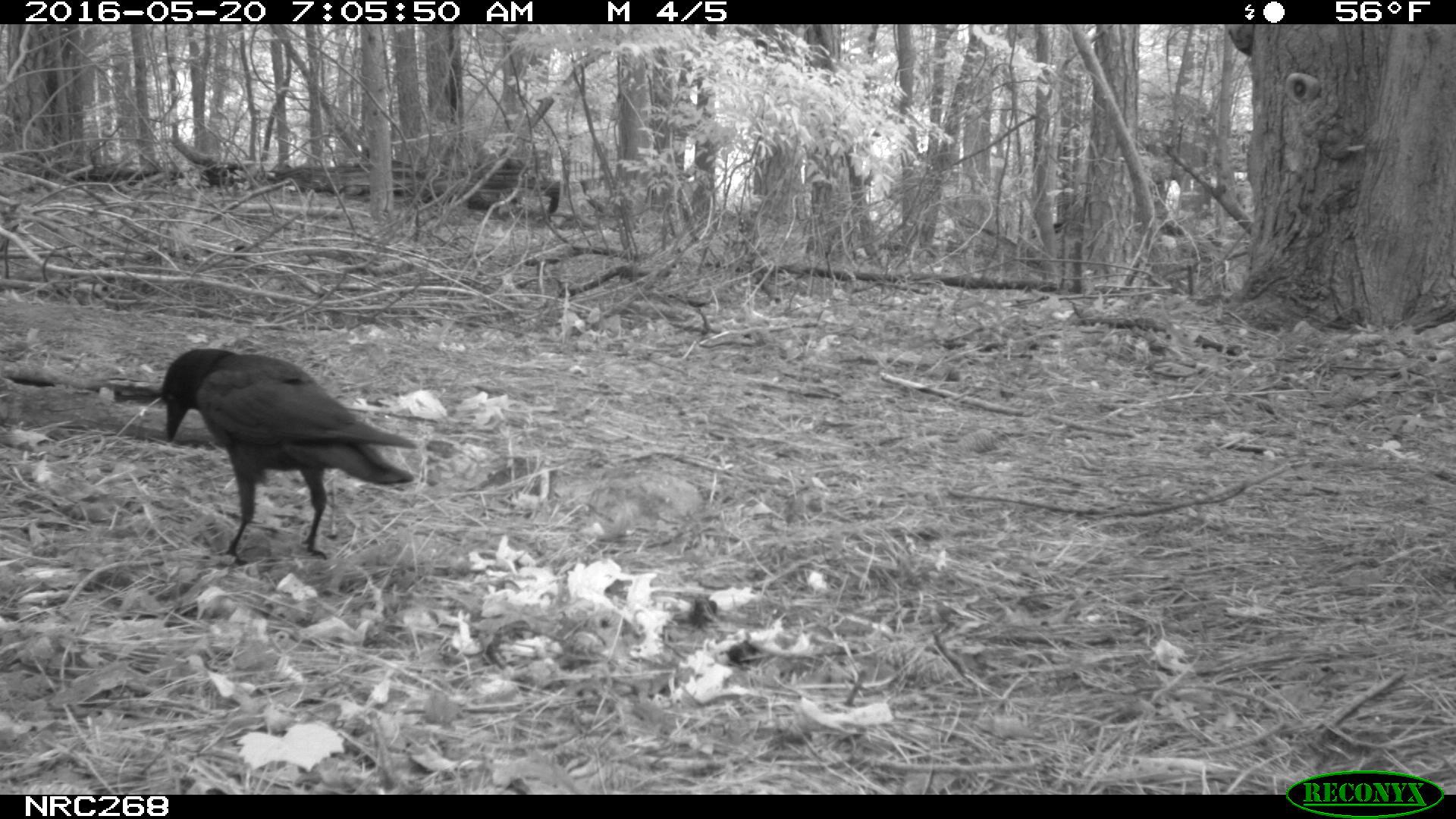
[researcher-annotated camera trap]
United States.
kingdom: Animalia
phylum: Chordata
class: Aves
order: Passeriformes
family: Corvidae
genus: Corvus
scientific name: Corvus brachyrhynchos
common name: american crow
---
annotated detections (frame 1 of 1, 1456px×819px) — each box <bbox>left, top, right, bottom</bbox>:
American Crow: <bbox>138, 343, 420, 559</bbox>